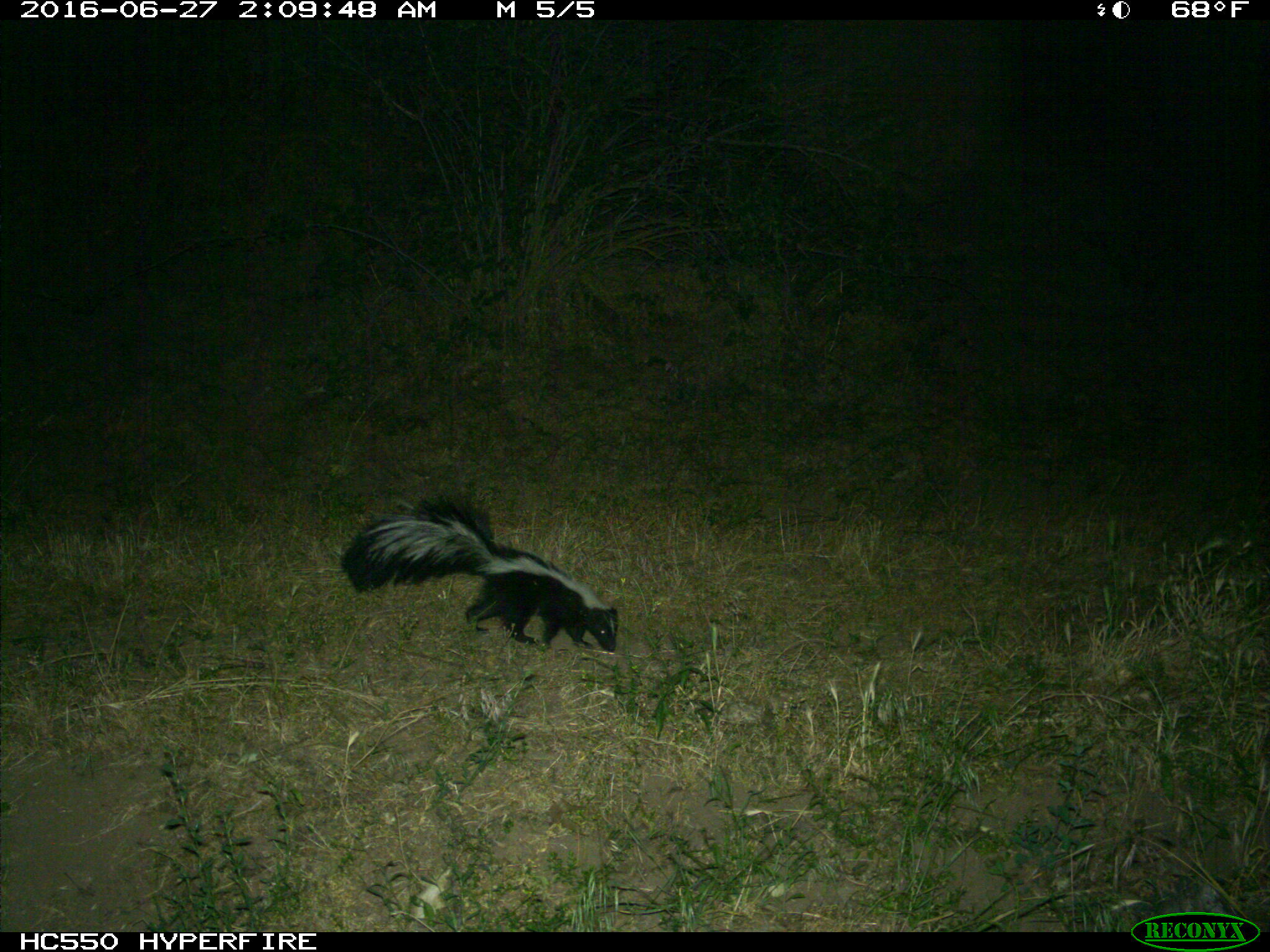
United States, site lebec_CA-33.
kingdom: Animalia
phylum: Chordata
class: Mammalia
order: Carnivora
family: Mephitidae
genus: Mephitis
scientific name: Mephitis mephitis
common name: striped skunk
Mephitis mephitis (striped skunk).